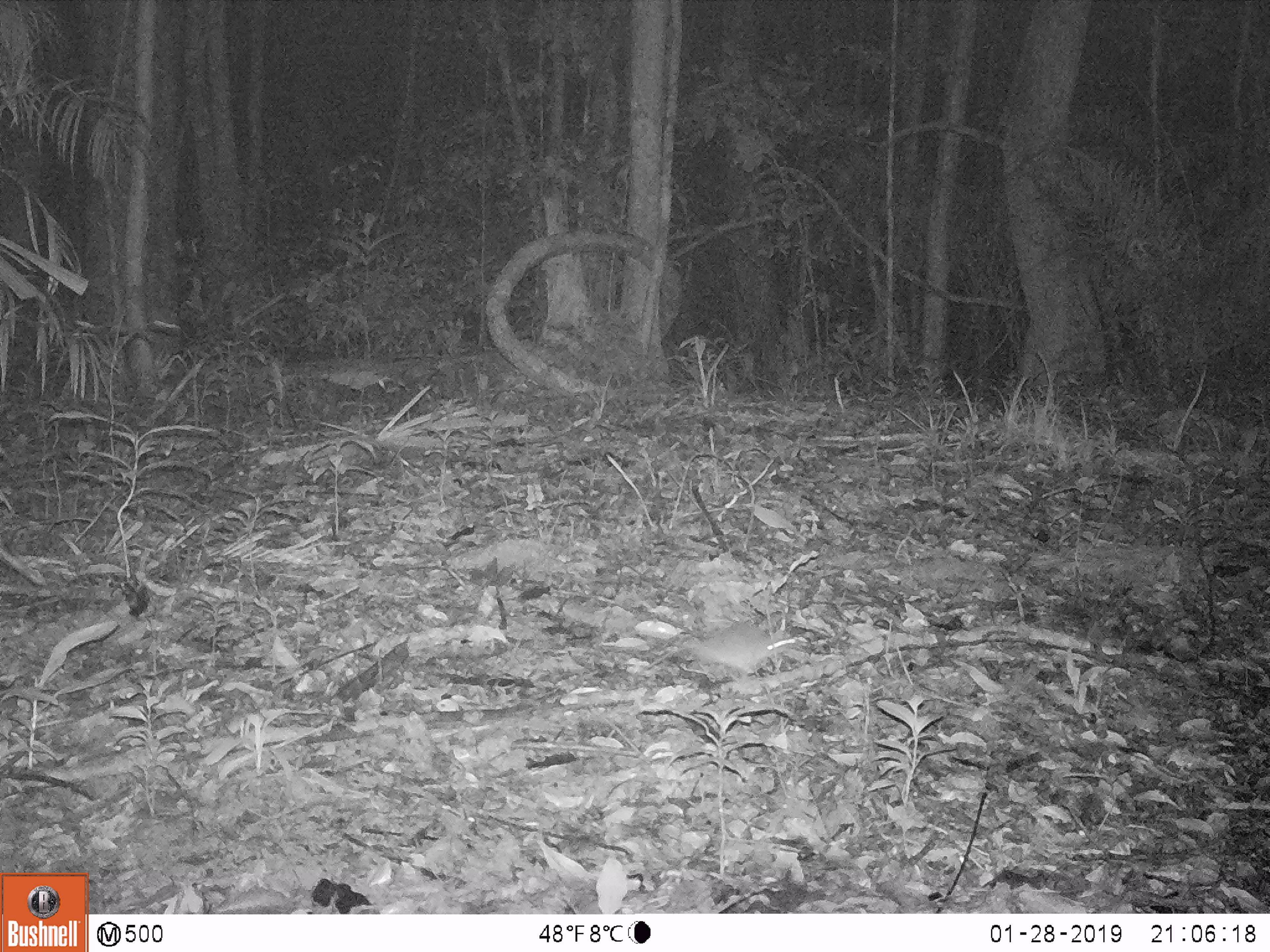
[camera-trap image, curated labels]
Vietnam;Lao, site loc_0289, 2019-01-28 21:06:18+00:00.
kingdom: Animalia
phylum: Chordata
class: Mammalia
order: Rodentia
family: Muridae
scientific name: Muridae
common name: old-world mice and rats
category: unidentified murid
Unidentified murid (old-world mice and rats) (Muridae). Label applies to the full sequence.